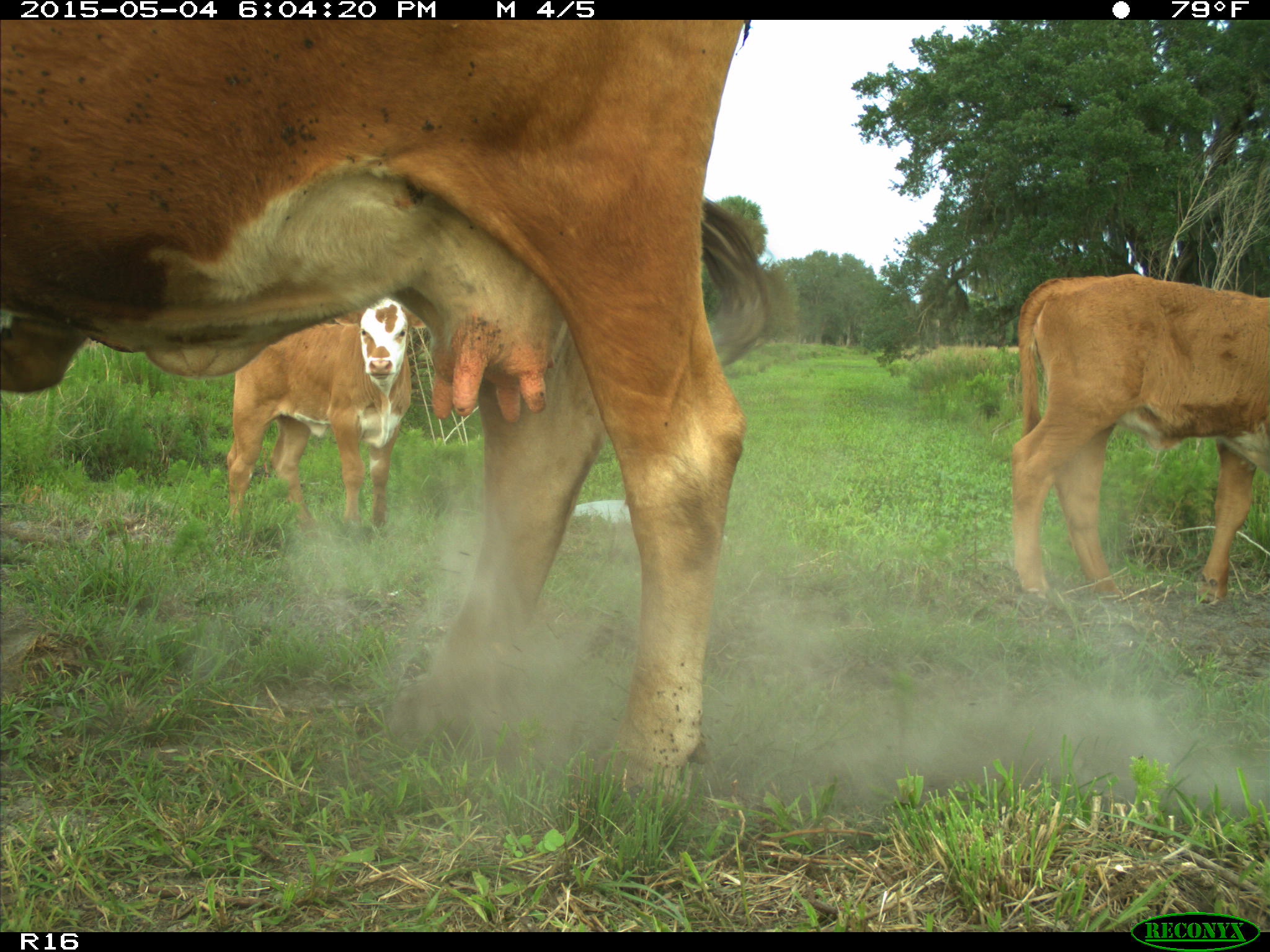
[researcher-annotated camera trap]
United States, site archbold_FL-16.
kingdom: Animalia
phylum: Chordata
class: Mammalia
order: Artiodactyla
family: Bovidae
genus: Bos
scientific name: Bos taurus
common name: domestic cow